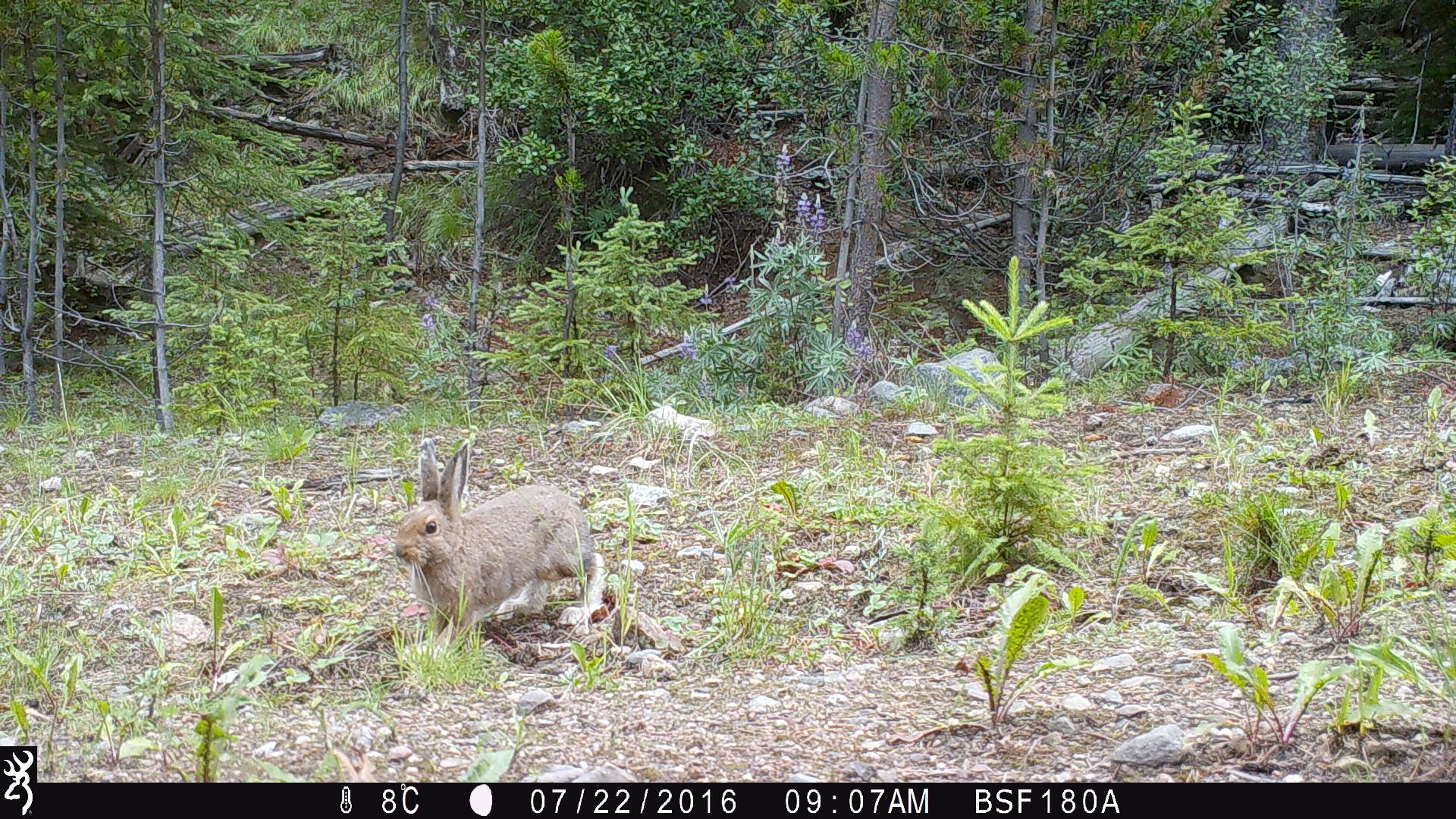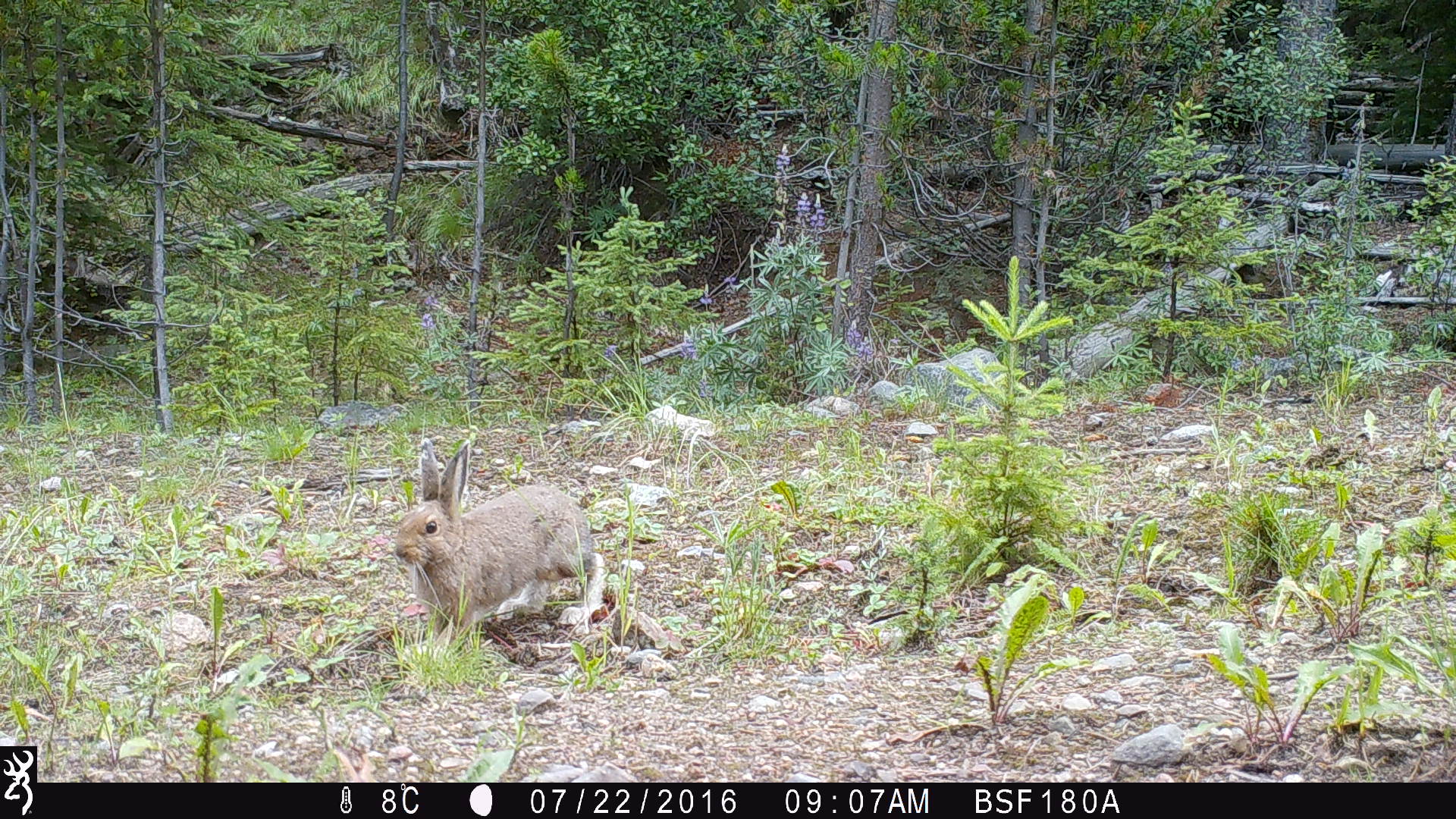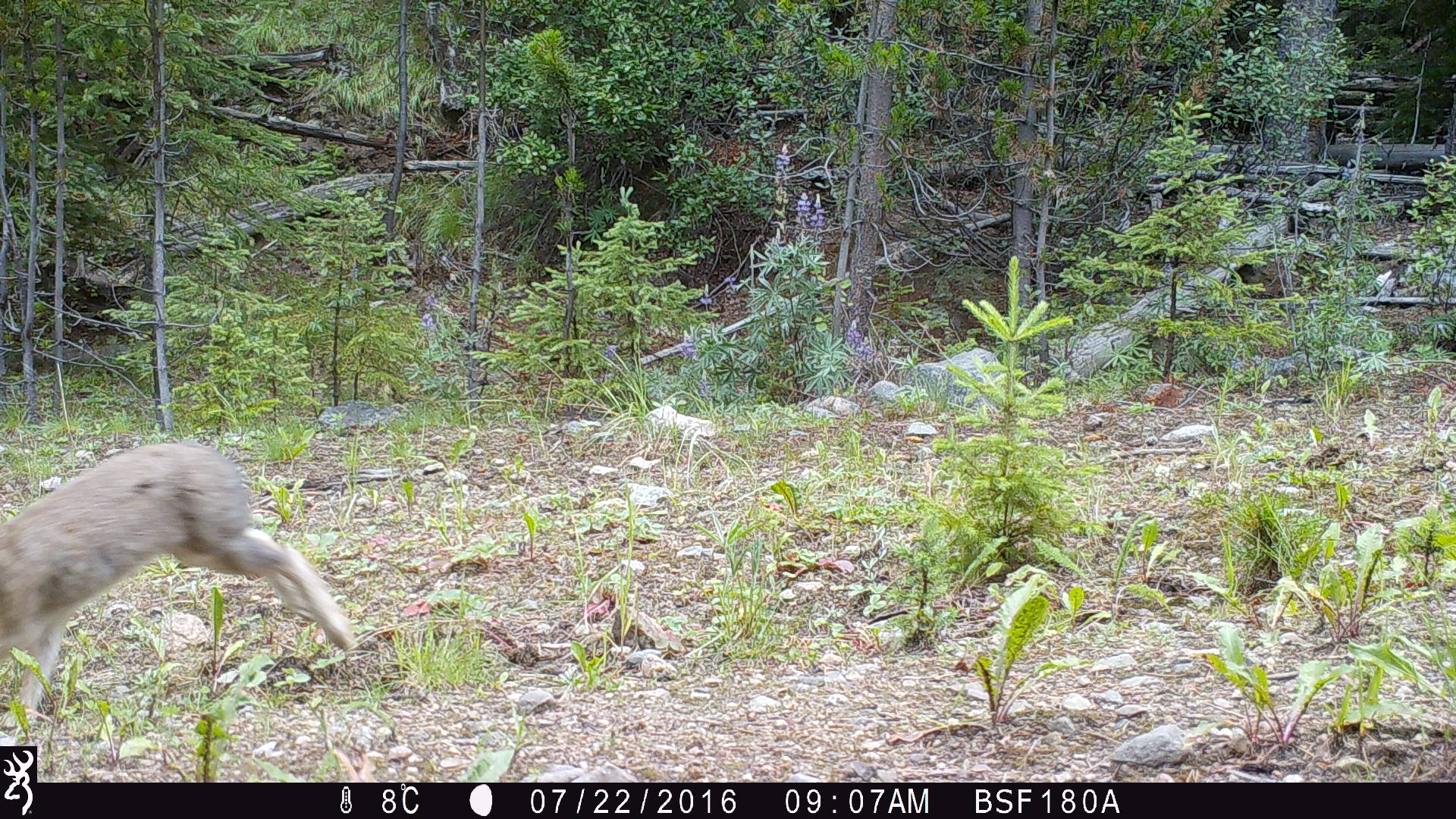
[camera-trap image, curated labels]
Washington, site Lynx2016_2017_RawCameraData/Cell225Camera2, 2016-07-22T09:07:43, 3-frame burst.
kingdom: Animalia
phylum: Chordata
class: Mammalia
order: Lagomorpha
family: Leporidae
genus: Lepus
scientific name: Lepus americanus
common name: snowshoe hare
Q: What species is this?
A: Lepus americanus (snowshoe hare).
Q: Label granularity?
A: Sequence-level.